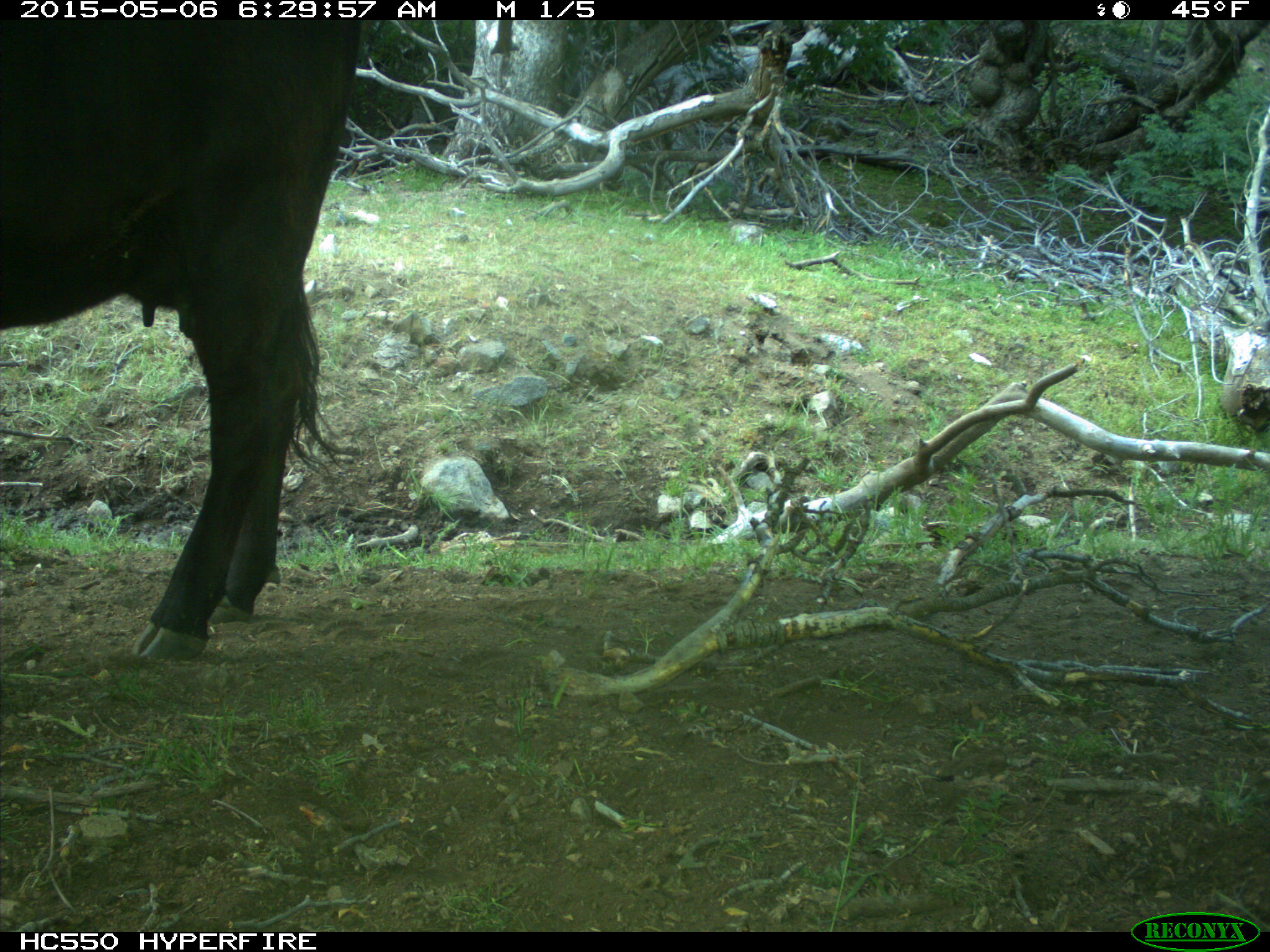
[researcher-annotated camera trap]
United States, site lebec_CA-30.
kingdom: Animalia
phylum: Chordata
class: Mammalia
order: Artiodactyla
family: Bovidae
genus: Bos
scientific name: Bos taurus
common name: domestic cow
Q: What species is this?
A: Bos taurus (domestic cow).